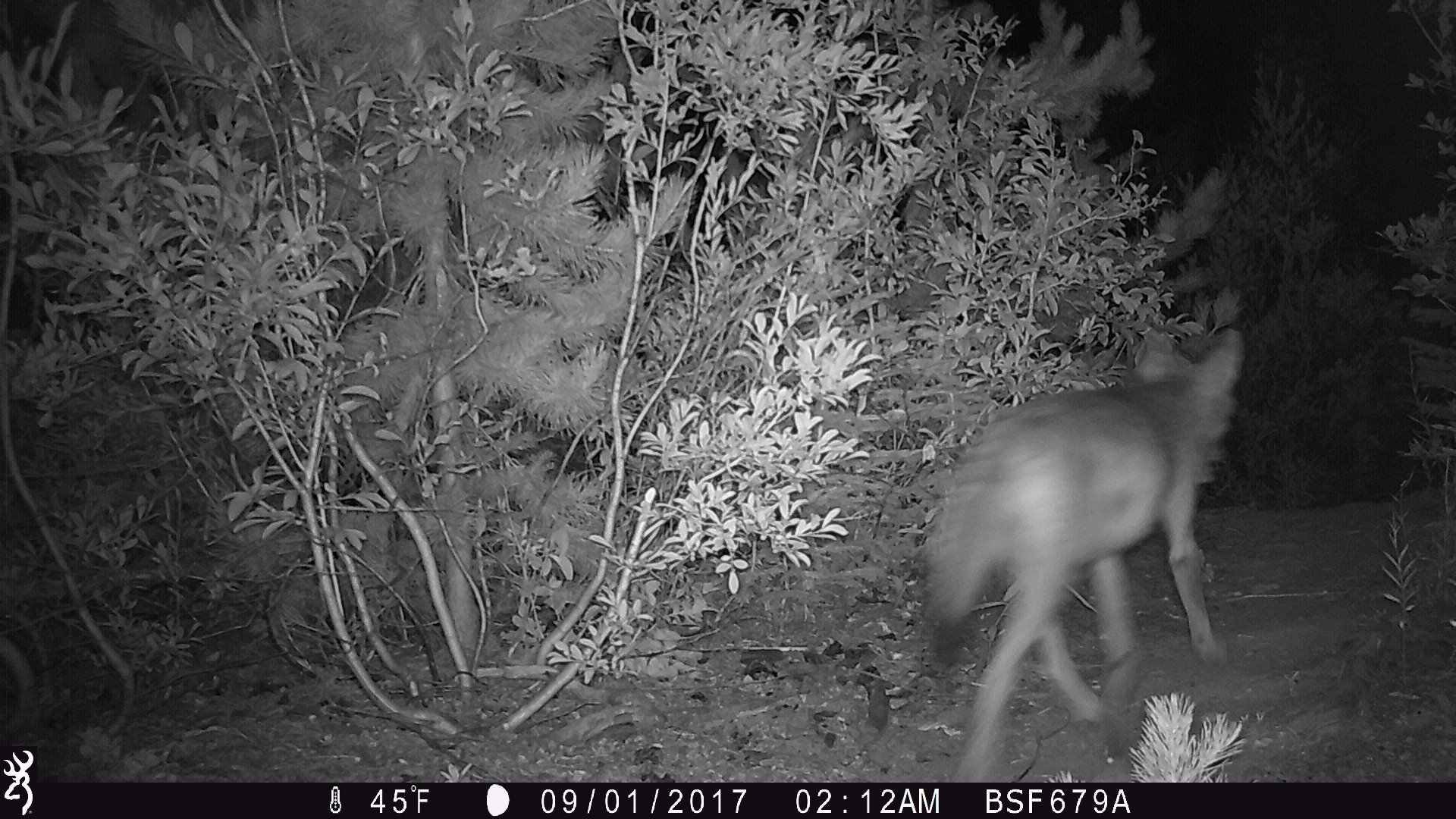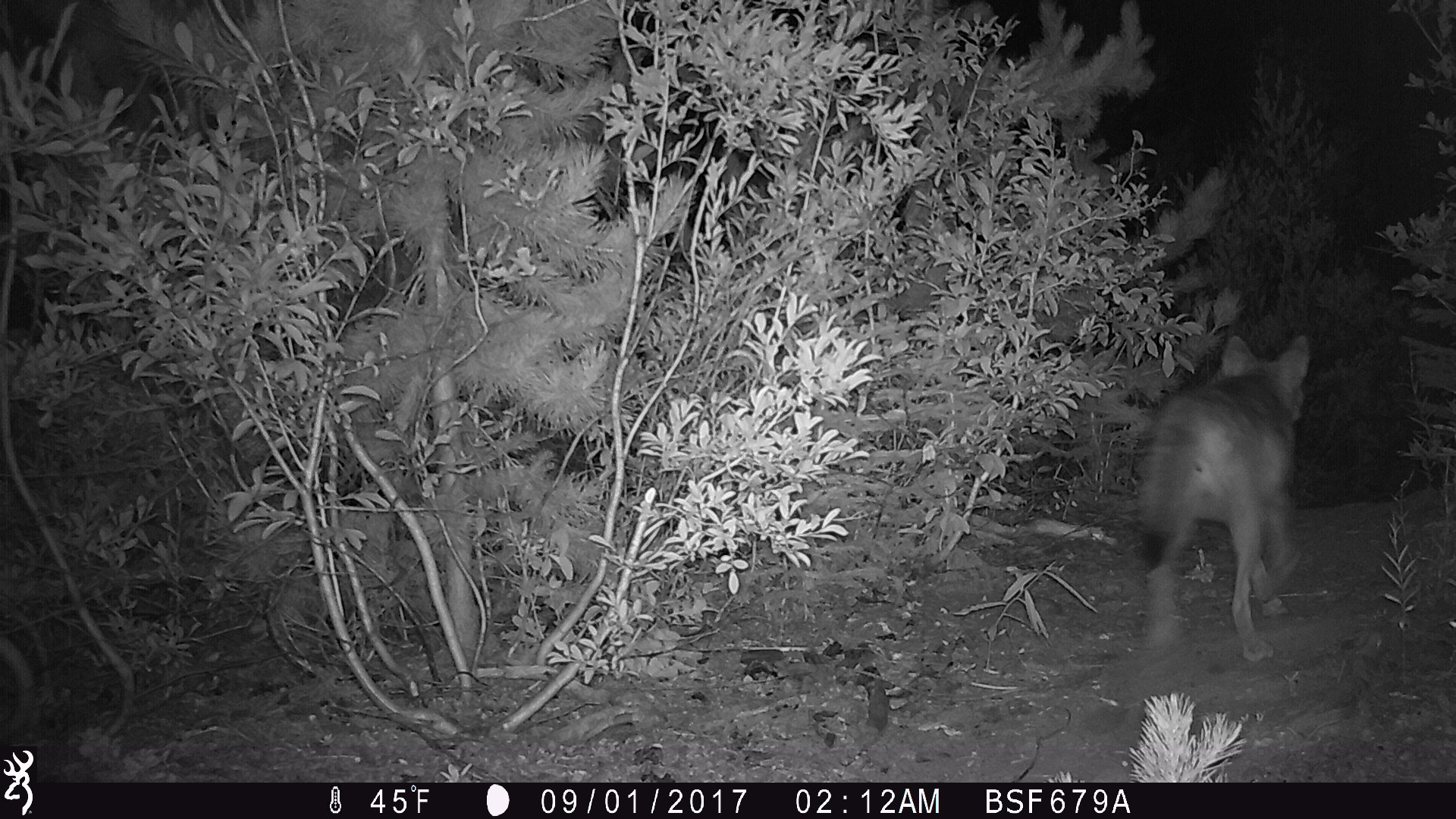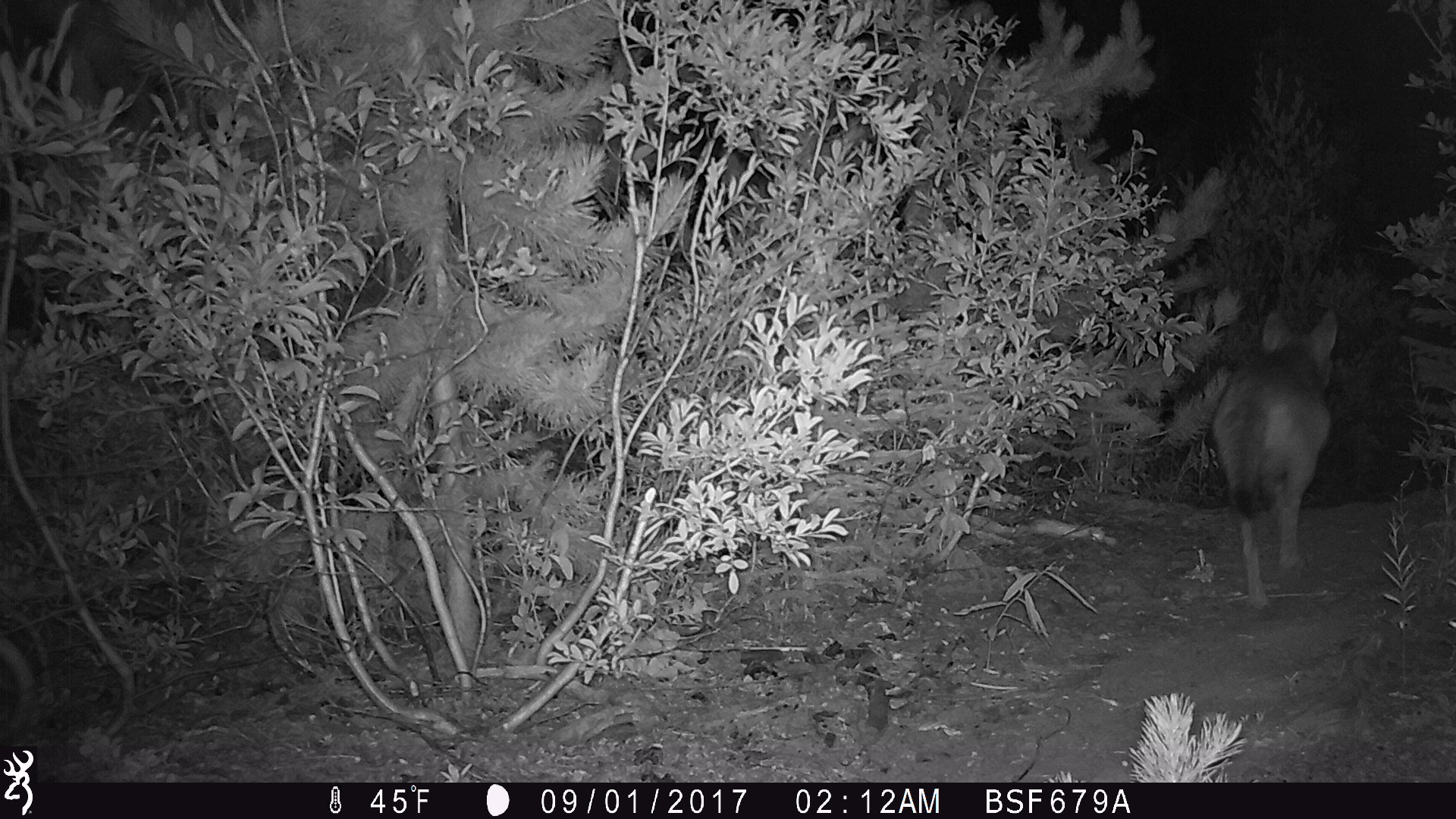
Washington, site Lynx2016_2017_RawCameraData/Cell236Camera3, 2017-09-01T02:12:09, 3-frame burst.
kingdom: Animalia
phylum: Chordata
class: Mammalia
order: Carnivora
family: Canidae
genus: Canis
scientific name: Canis latrans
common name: coyote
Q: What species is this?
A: Canis latrans (coyote).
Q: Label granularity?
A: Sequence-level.